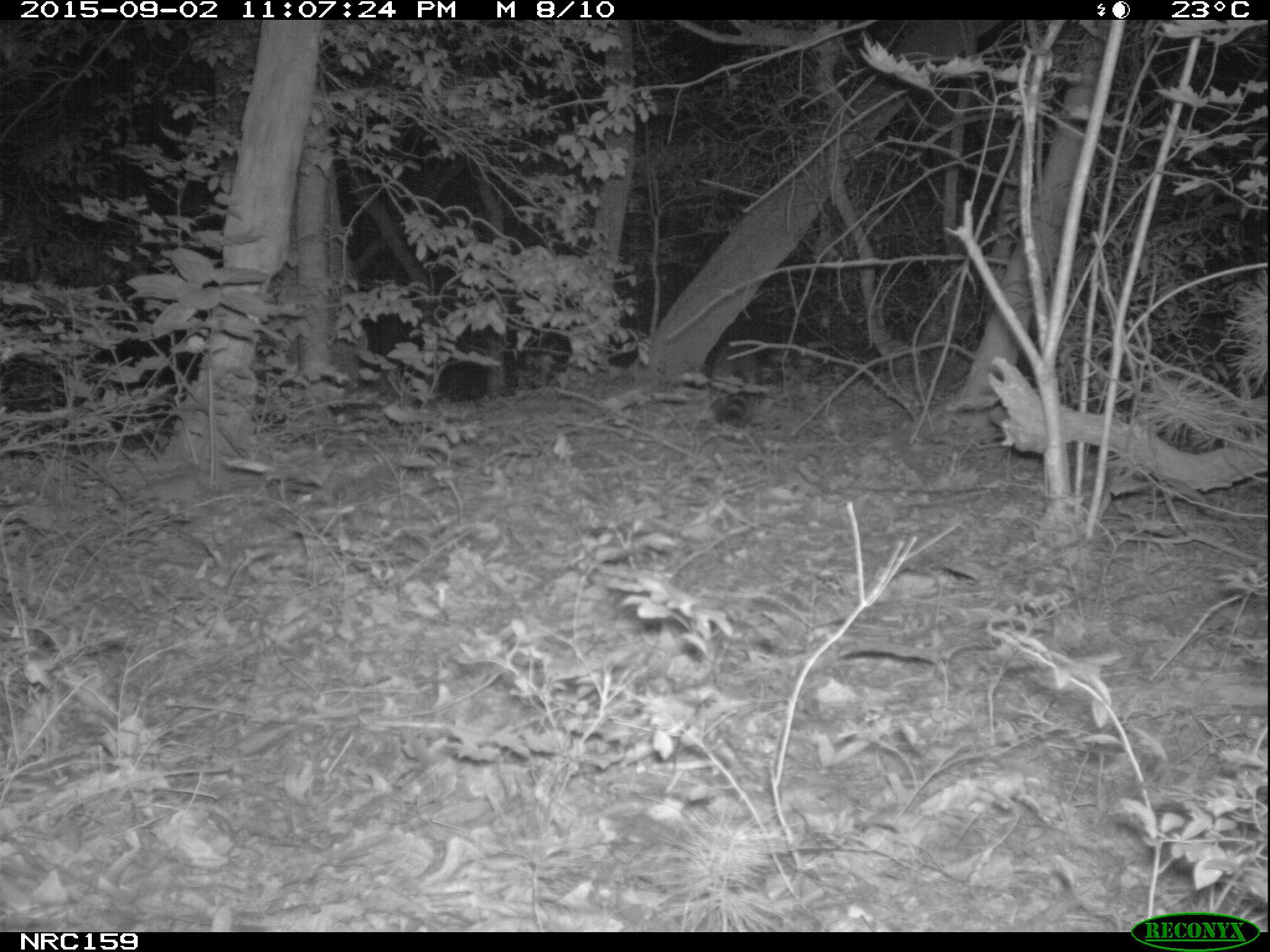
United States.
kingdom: Animalia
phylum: Chordata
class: Mammalia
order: Carnivora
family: Procyonidae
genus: Procyon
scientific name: Procyon lotor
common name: northern raccoon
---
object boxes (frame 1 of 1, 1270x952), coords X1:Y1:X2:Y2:
Northern Raccoon: 697:342:773:429